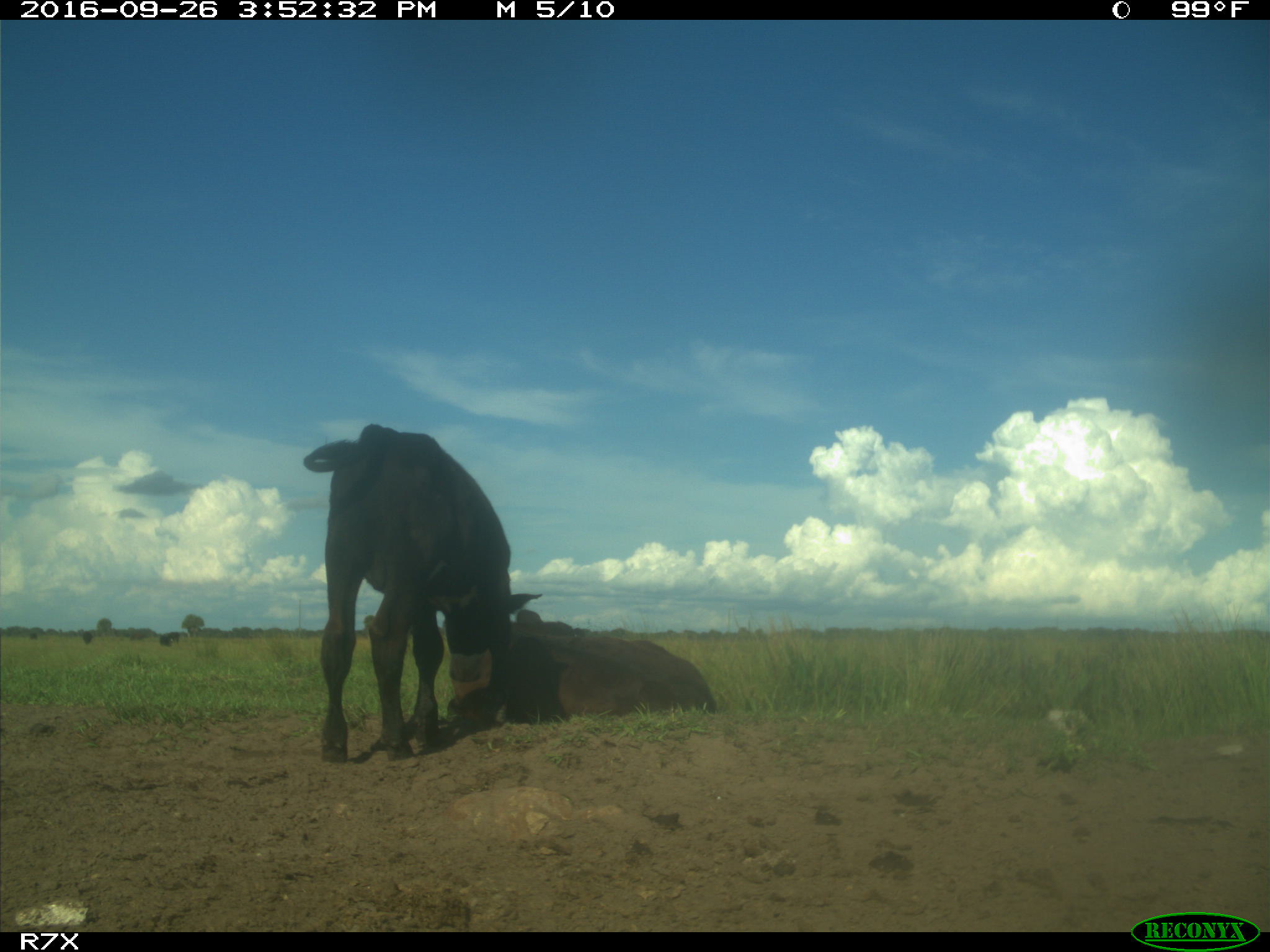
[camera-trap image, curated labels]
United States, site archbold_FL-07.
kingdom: Animalia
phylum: Chordata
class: Mammalia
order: Artiodactyla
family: Bovidae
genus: Bos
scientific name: Bos taurus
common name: domestic cow